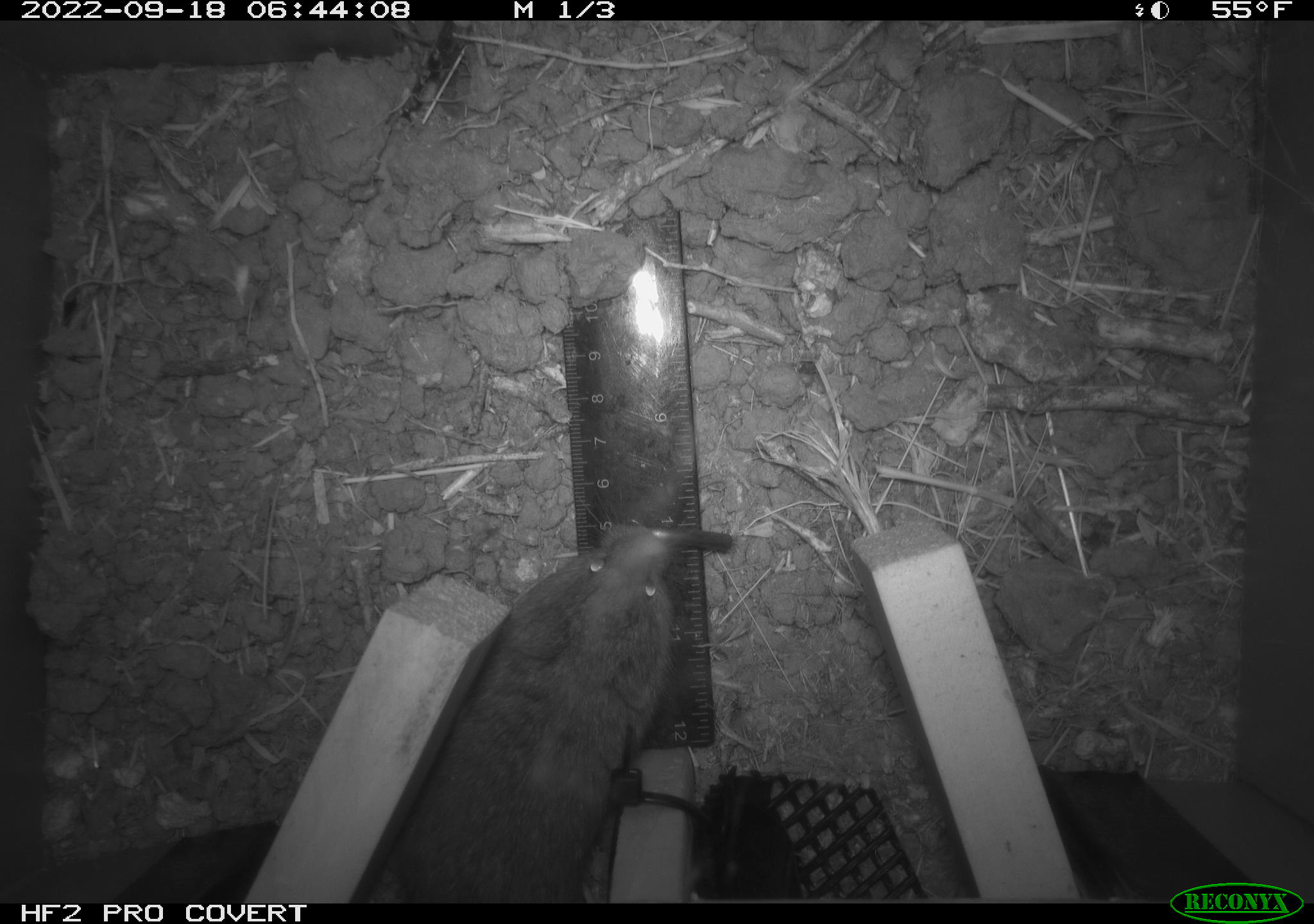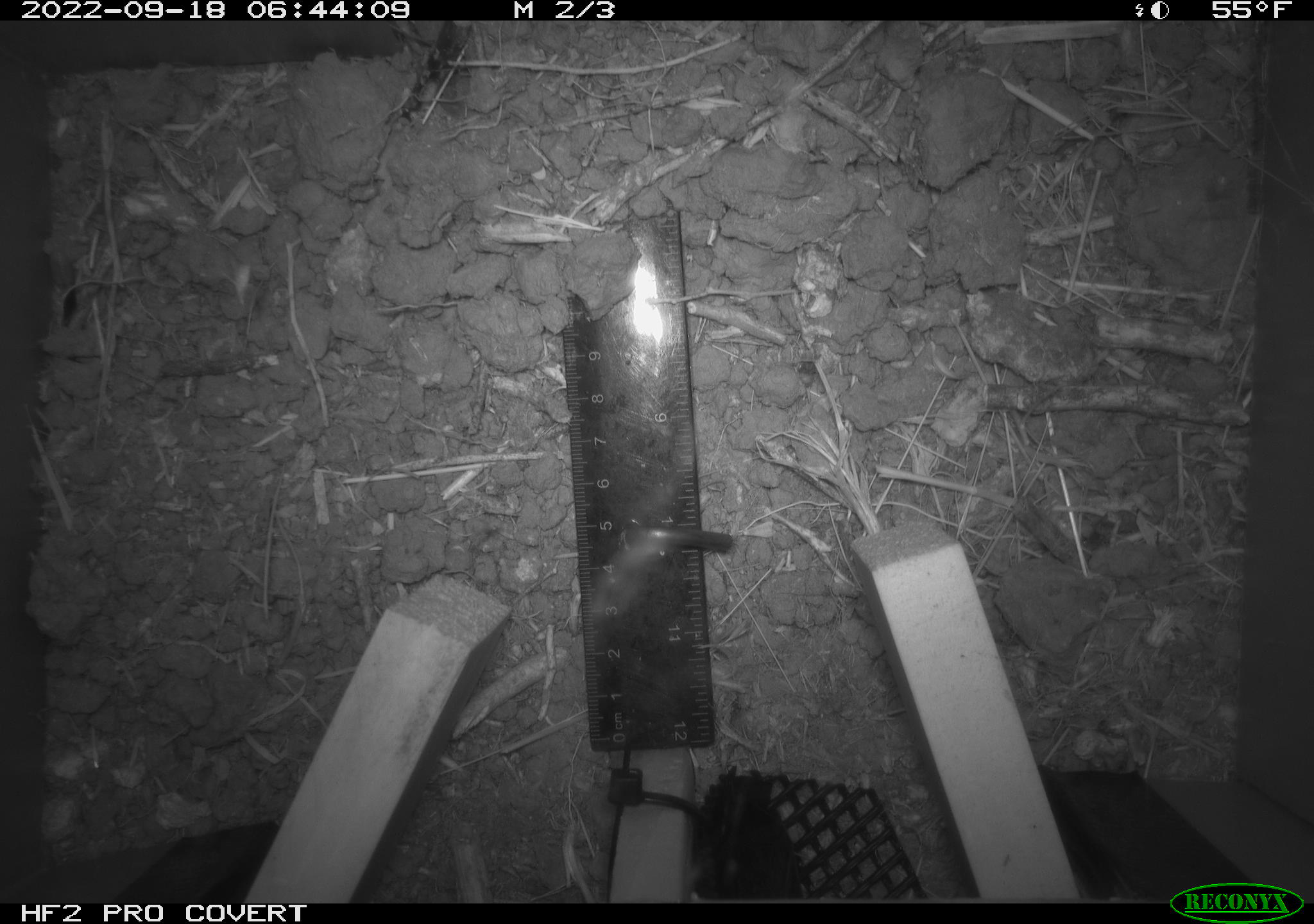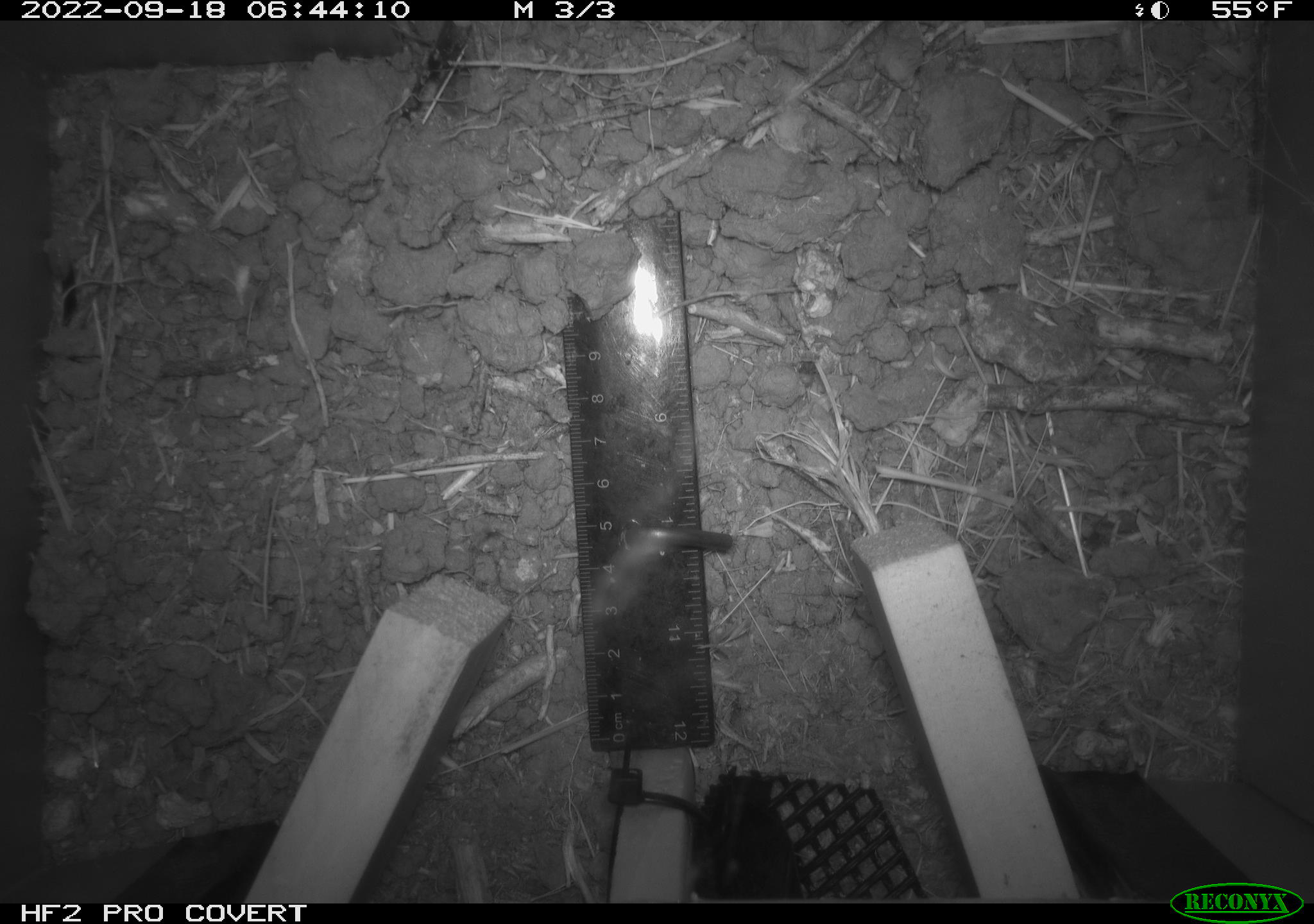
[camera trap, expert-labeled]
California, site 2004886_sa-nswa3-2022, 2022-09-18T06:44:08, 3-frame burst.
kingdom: Animalia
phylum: Chordata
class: Mammalia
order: Rodentia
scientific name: Rodentia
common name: rodent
Rodent (Rodentia).